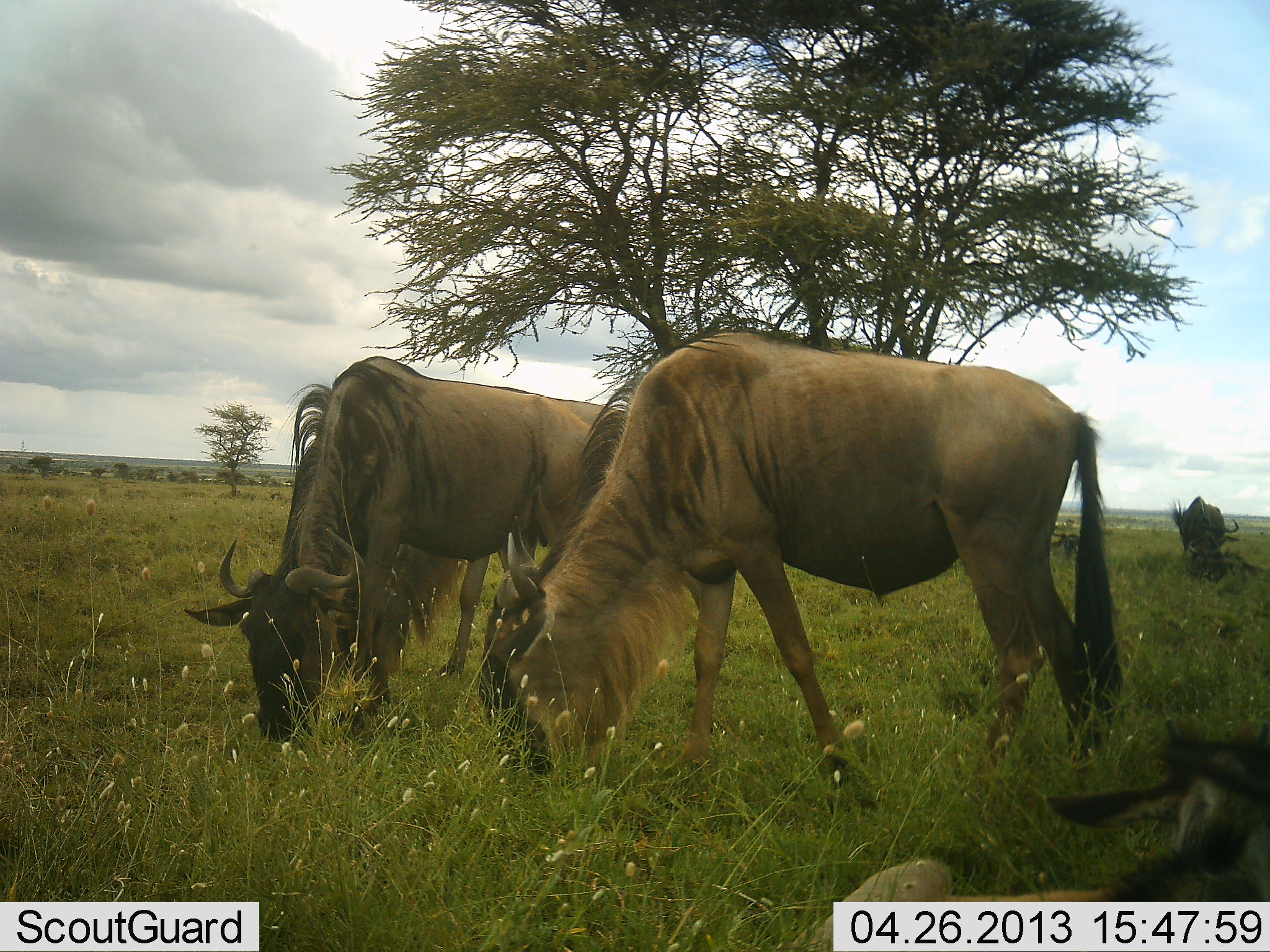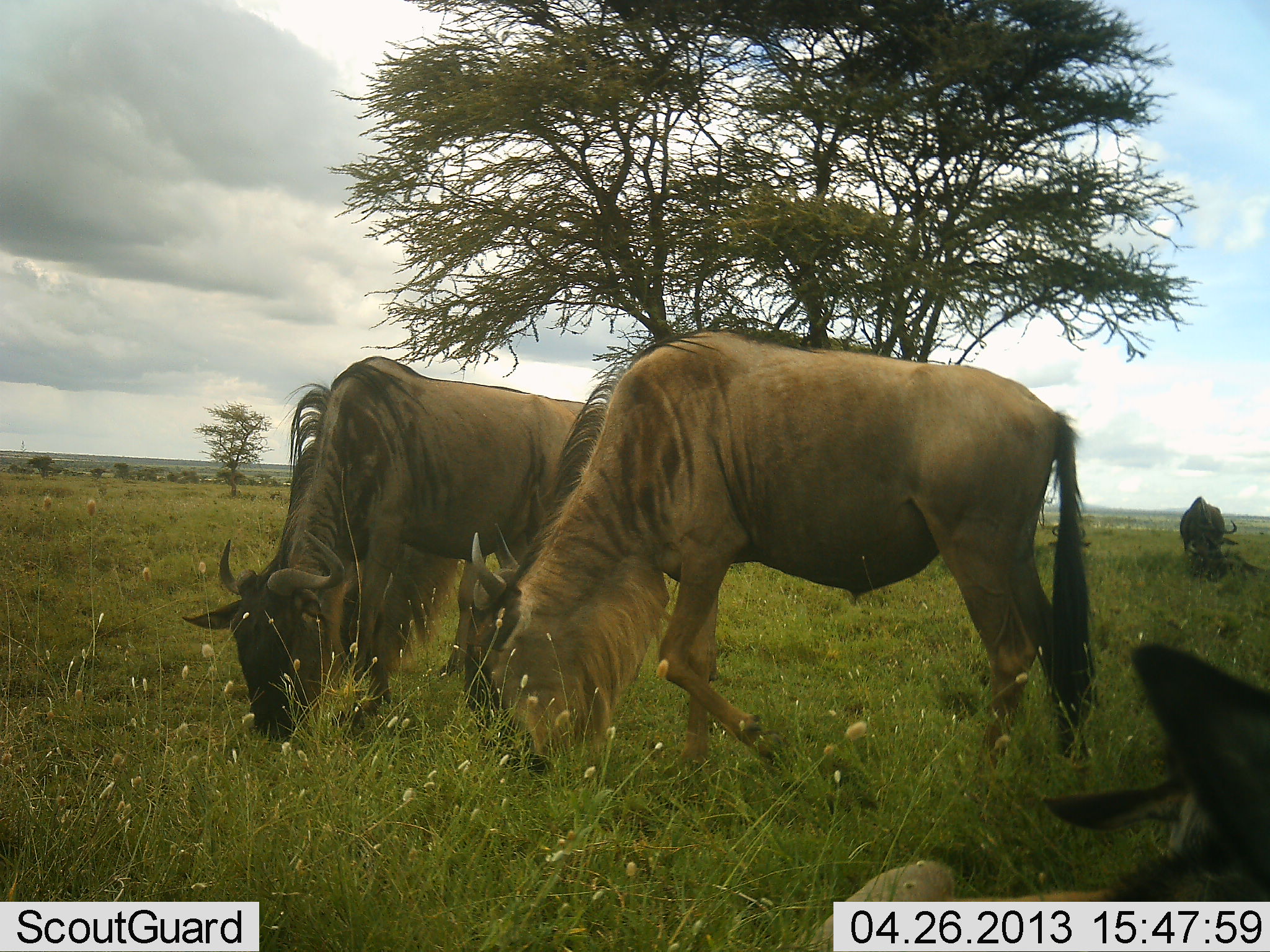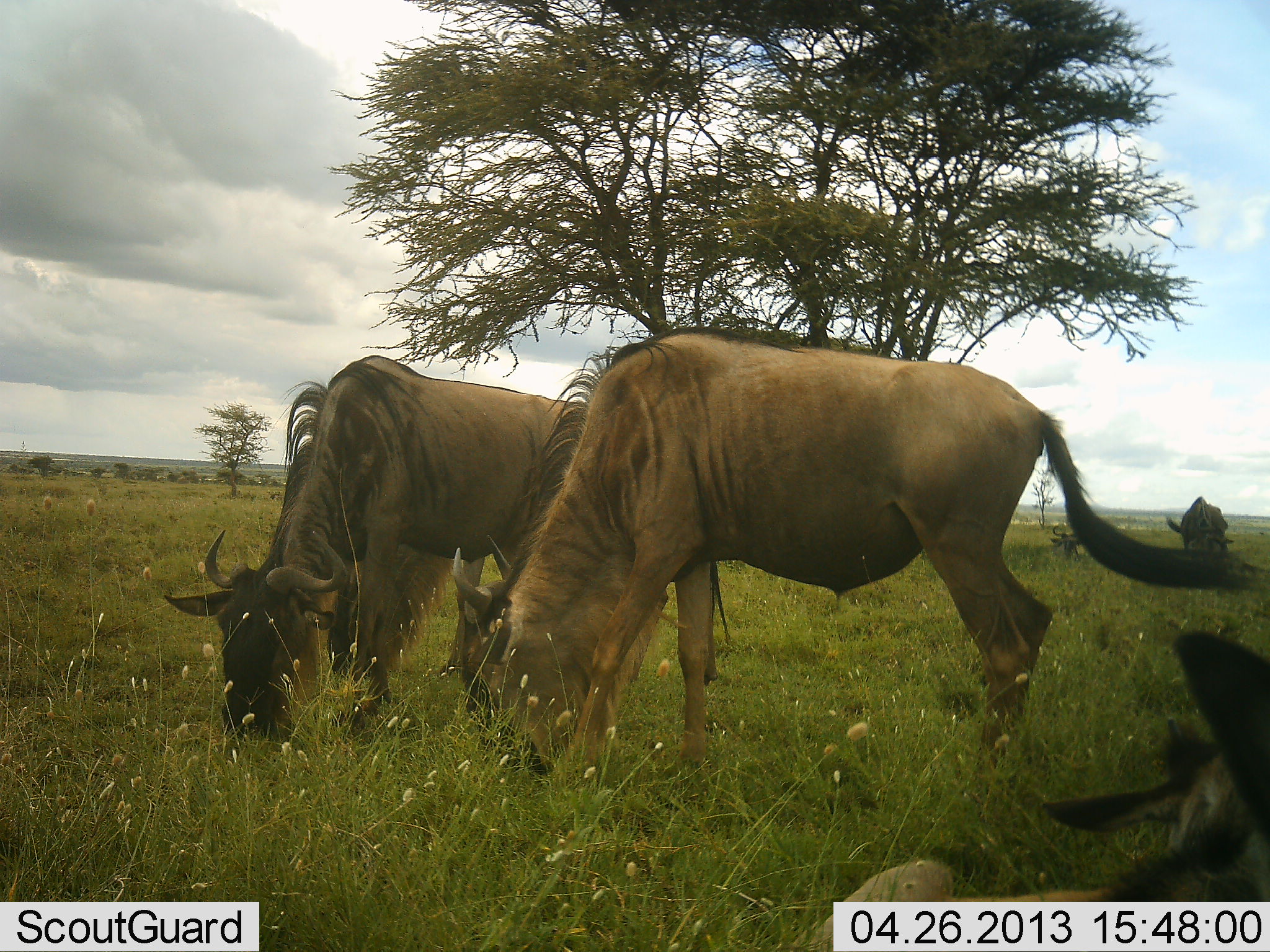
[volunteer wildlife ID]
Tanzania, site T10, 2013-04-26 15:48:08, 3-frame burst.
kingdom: Animalia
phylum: Chordata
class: Mammalia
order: Artiodactyla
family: Bovidae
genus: Connochaetes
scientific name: Connochaetes taurinus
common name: blue wildebeest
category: wildebeest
Wildebeest (blue wildebeest) (Connochaetes taurinus), count 4. Behavior (volunteer vote fractions): standing 41%, resting 56%, moving 7%, interacting 4%. Young present (vote fraction): 7%. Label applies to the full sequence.